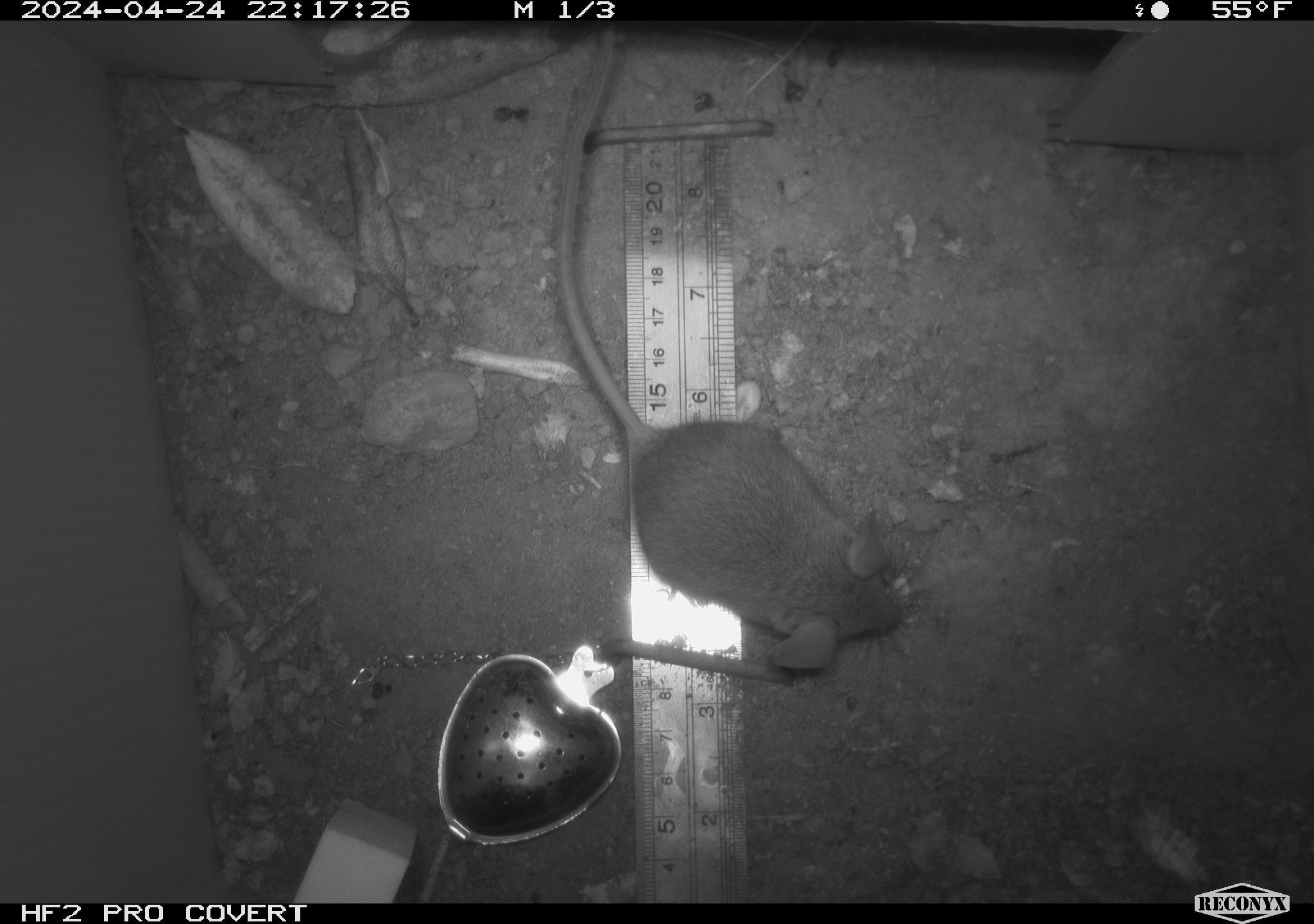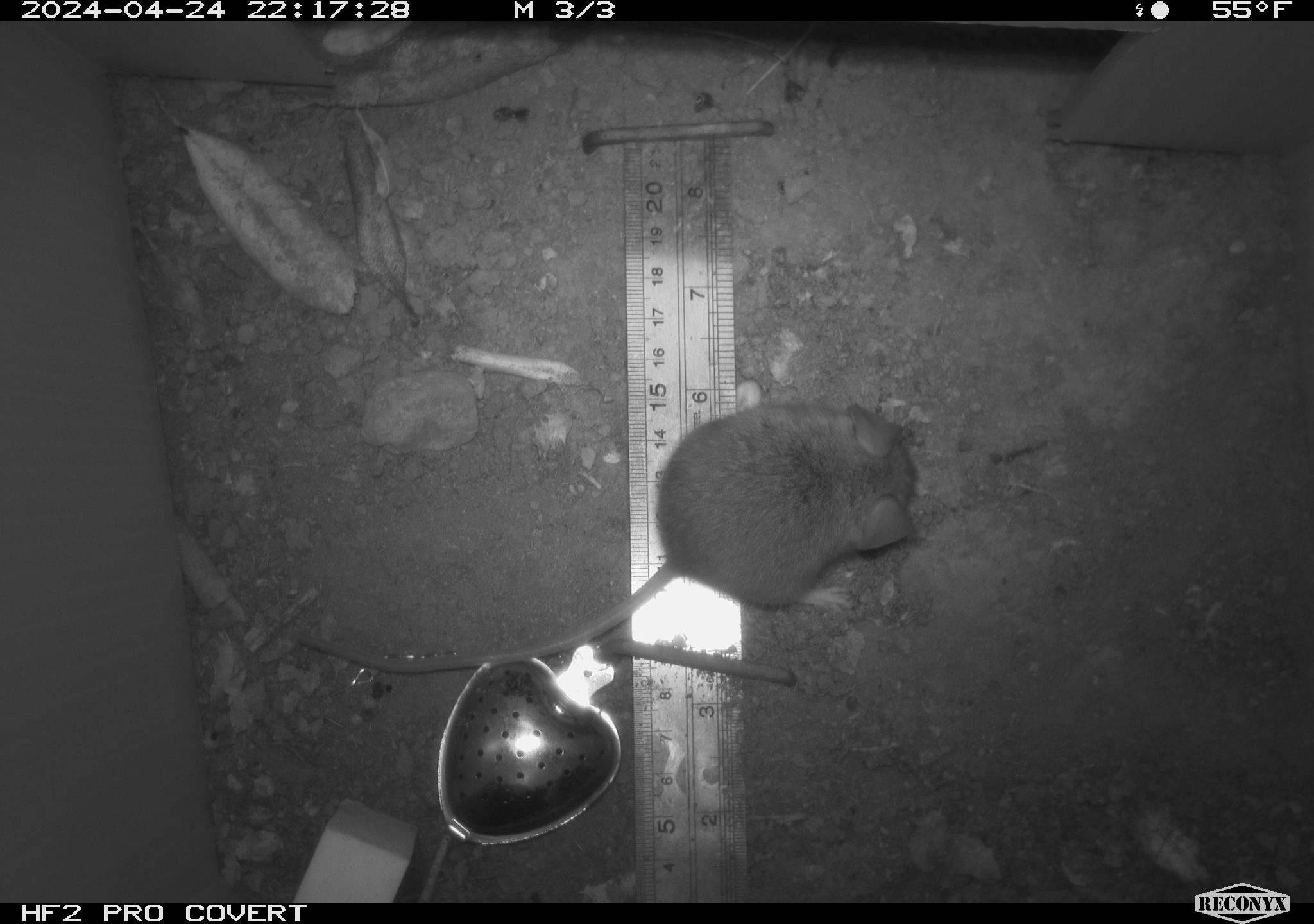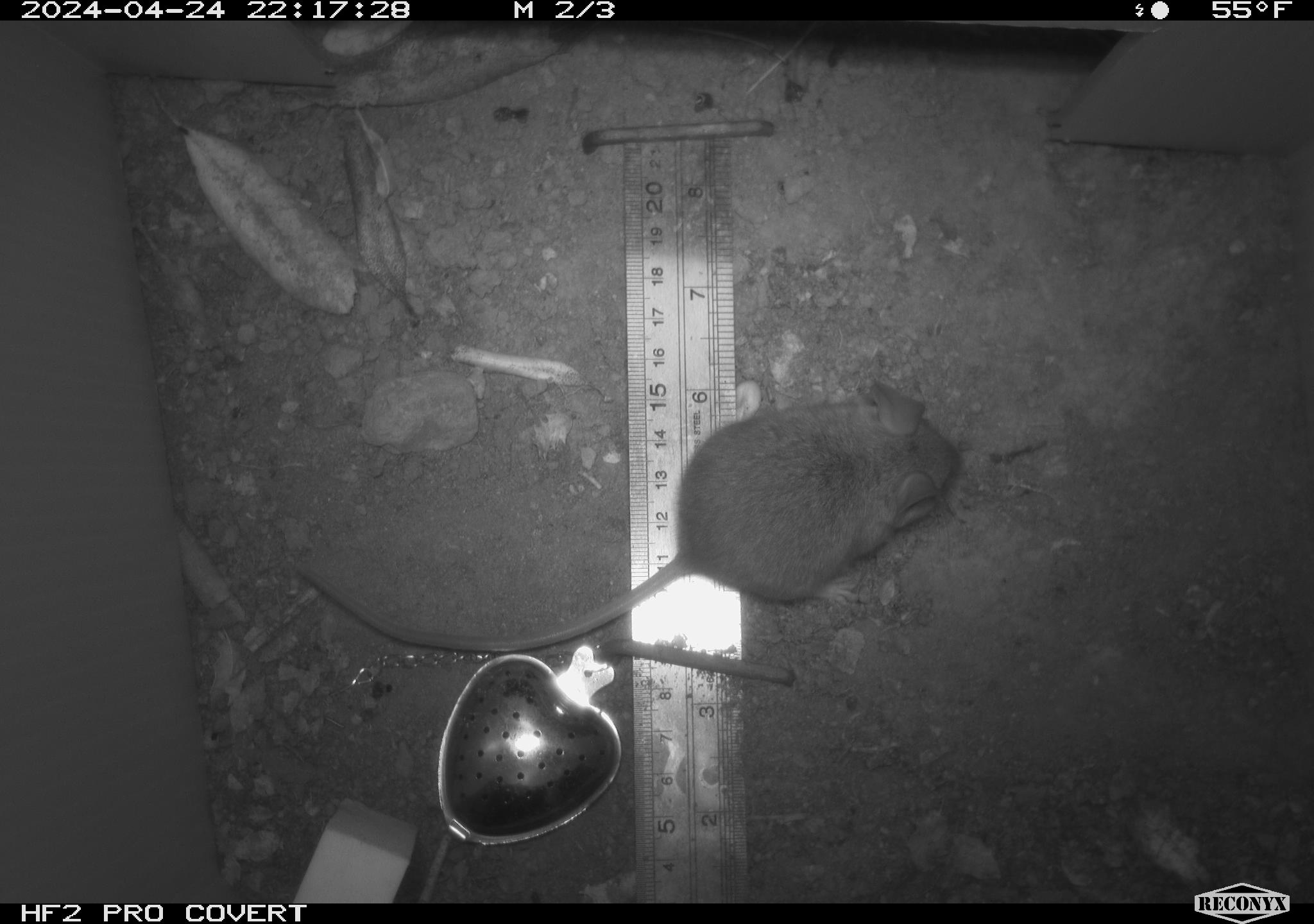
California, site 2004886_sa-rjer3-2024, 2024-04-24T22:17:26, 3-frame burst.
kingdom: Animalia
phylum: Chordata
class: Mammalia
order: Rodentia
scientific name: Rodentia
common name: mouse species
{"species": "mouse species (Rodentia)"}